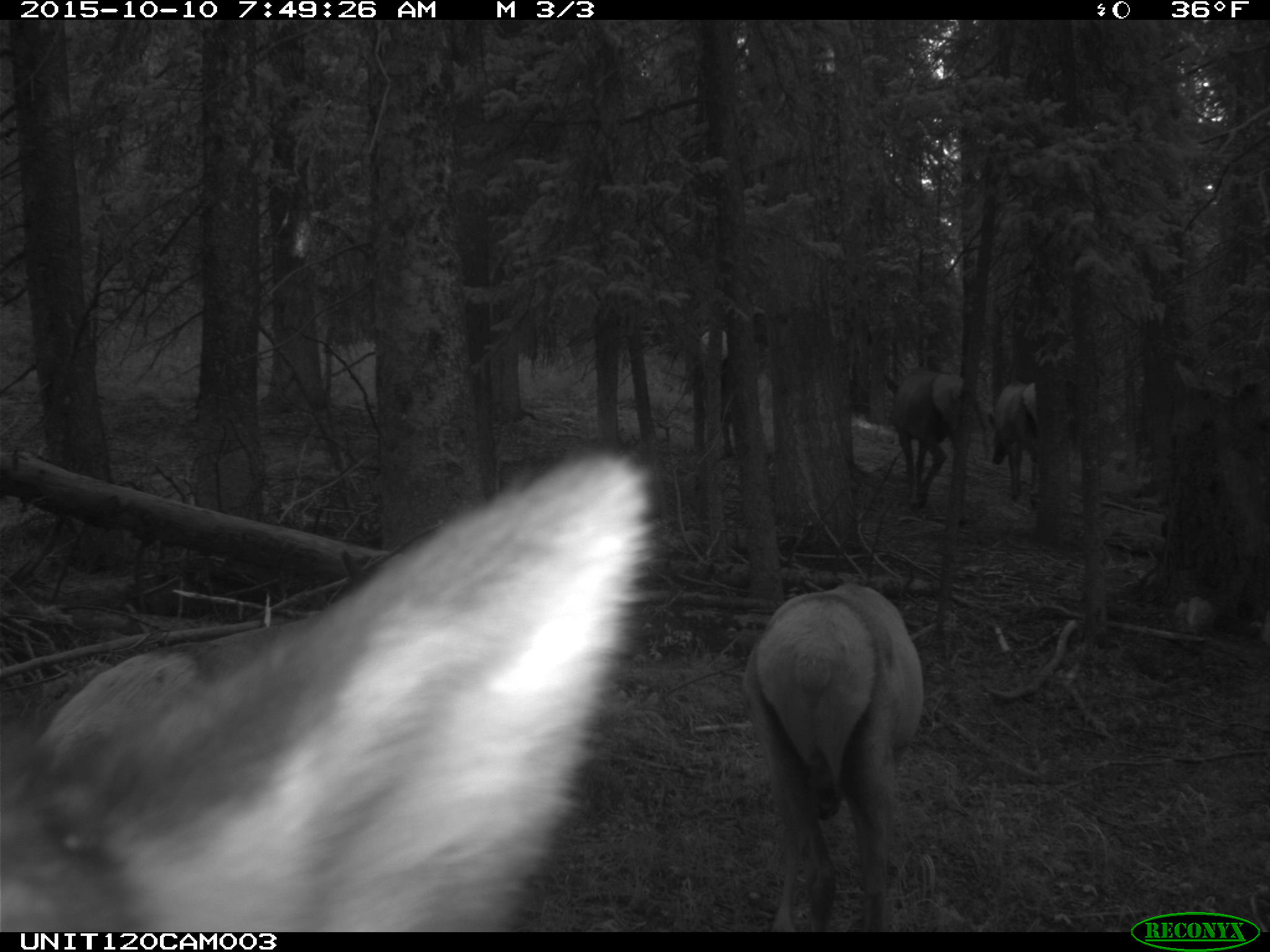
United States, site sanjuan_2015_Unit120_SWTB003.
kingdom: Animalia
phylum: Chordata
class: Mammalia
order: Artiodactyla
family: Cervidae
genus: Cervus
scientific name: Cervus elaphus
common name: red deer